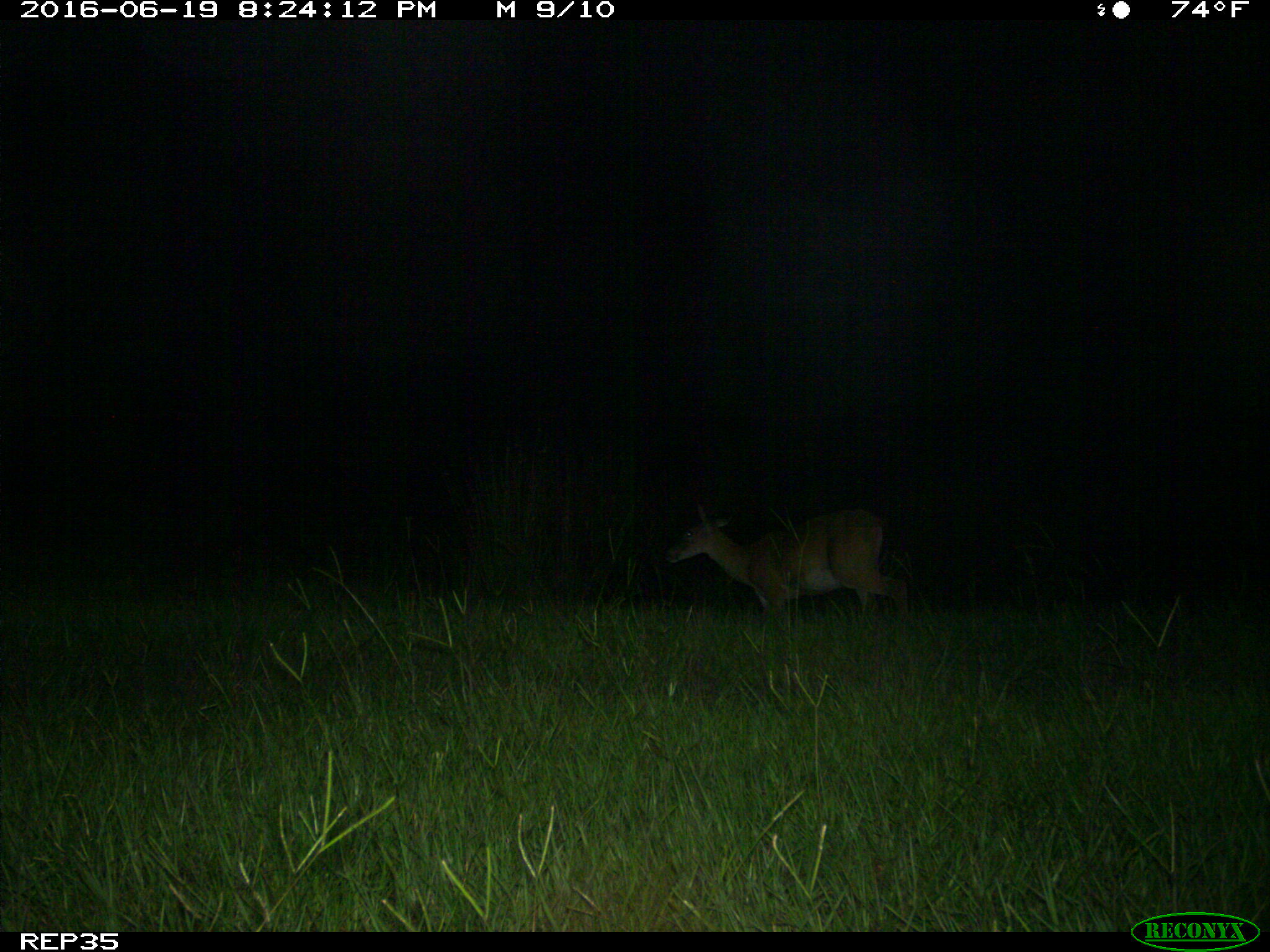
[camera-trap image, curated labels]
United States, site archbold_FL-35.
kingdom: Animalia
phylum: Chordata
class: Mammalia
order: Artiodactyla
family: Cervidae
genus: Odocoileus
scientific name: Odocoileus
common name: deer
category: unidentified deer